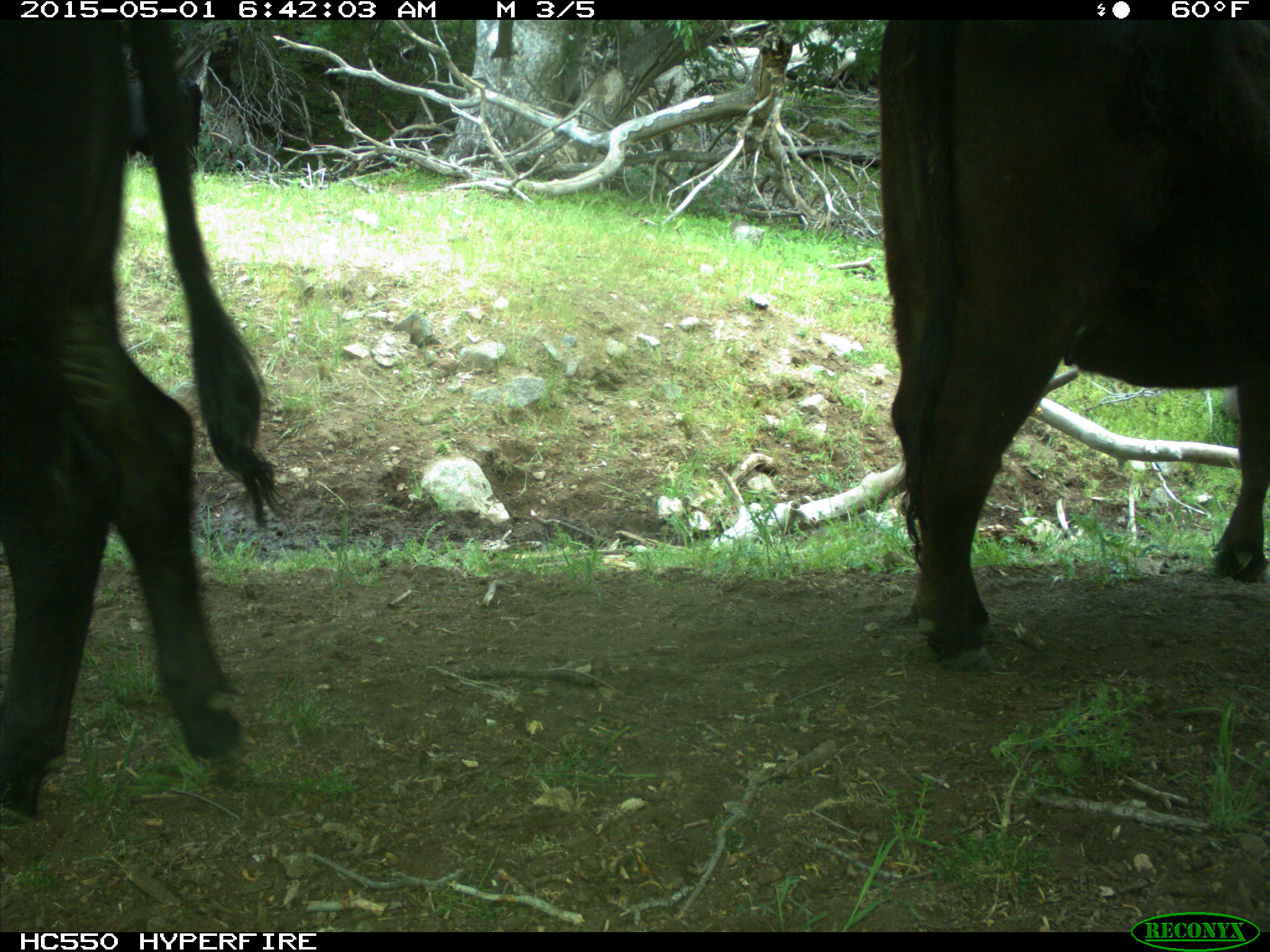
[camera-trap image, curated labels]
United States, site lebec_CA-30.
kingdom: Animalia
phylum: Chordata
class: Mammalia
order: Artiodactyla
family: Bovidae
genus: Bos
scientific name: Bos taurus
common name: domestic cow